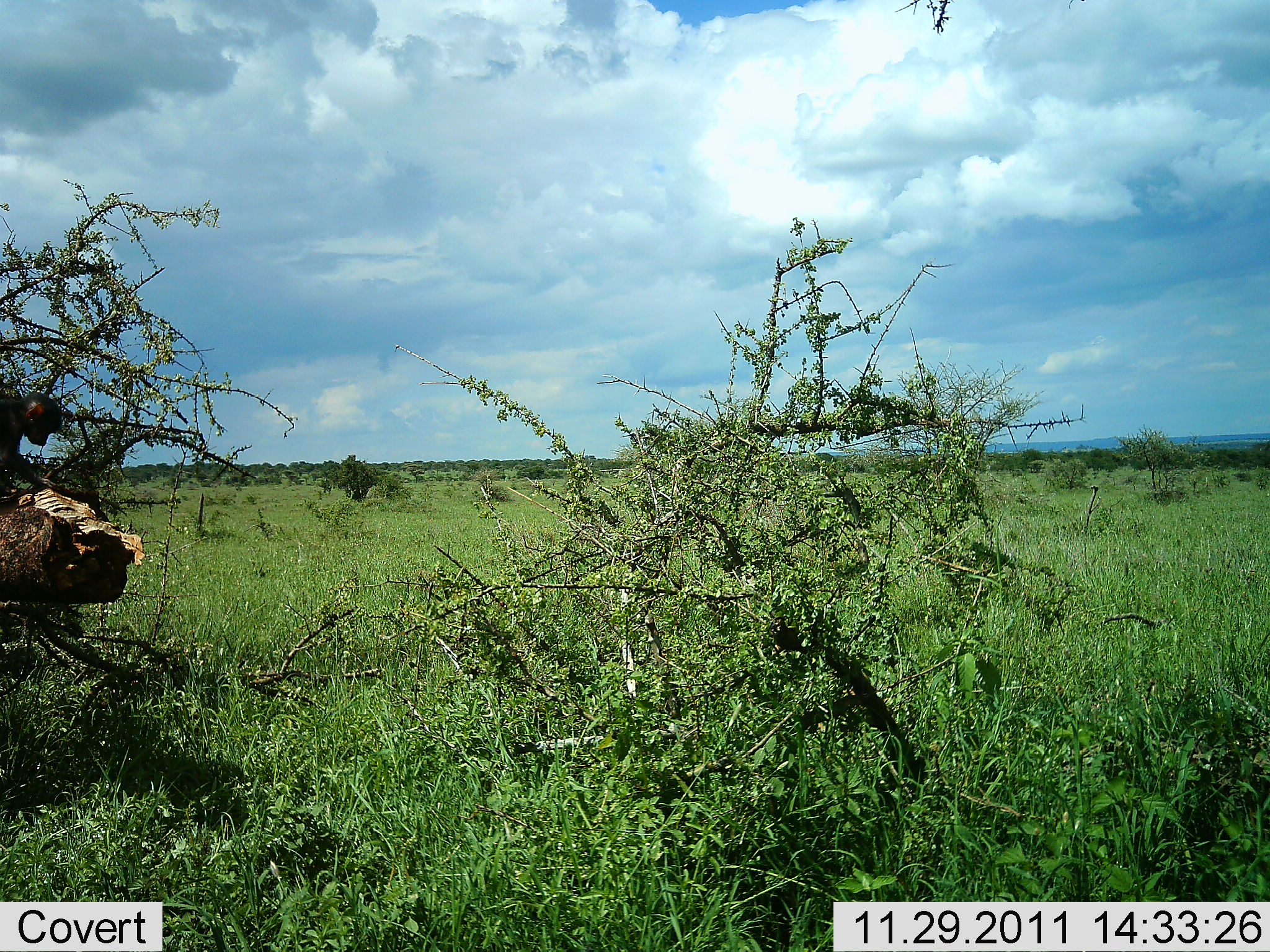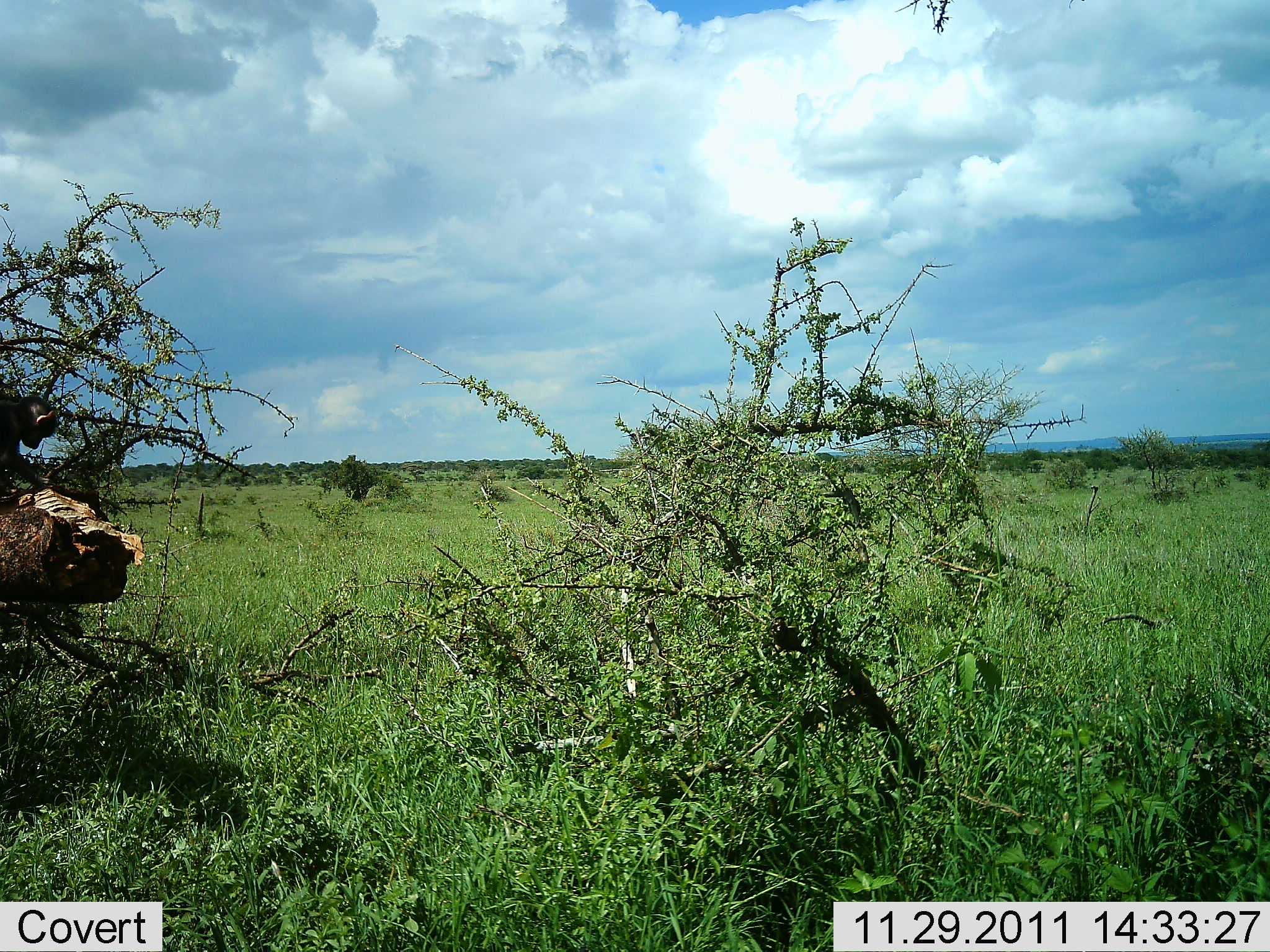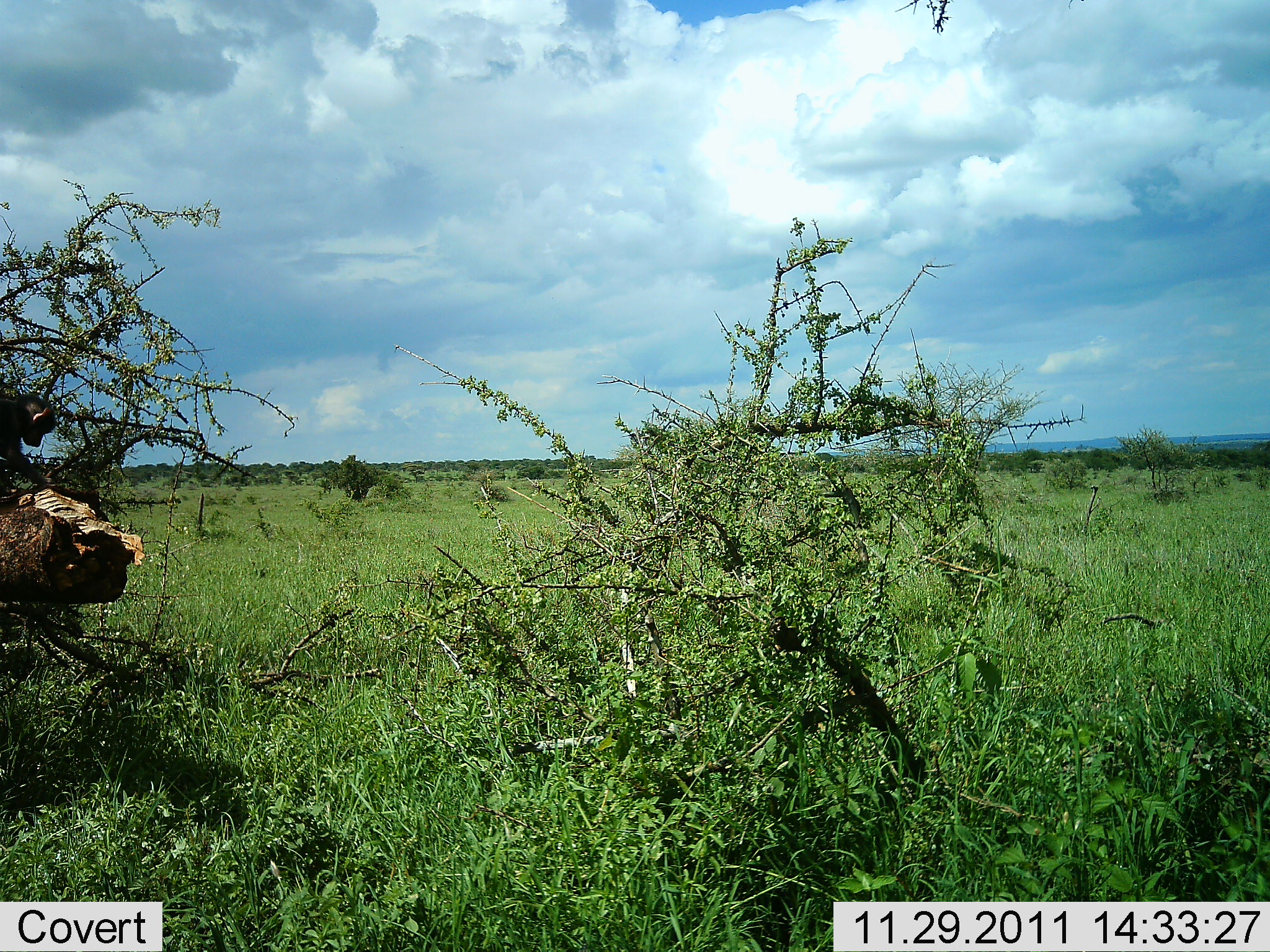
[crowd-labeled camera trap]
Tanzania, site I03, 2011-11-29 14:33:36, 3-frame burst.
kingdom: Animalia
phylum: Chordata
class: Mammalia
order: Primates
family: Cercopithecidae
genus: Papio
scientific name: Papio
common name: baboon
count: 1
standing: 25%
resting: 25%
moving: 25%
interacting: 25%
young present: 67%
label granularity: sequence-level